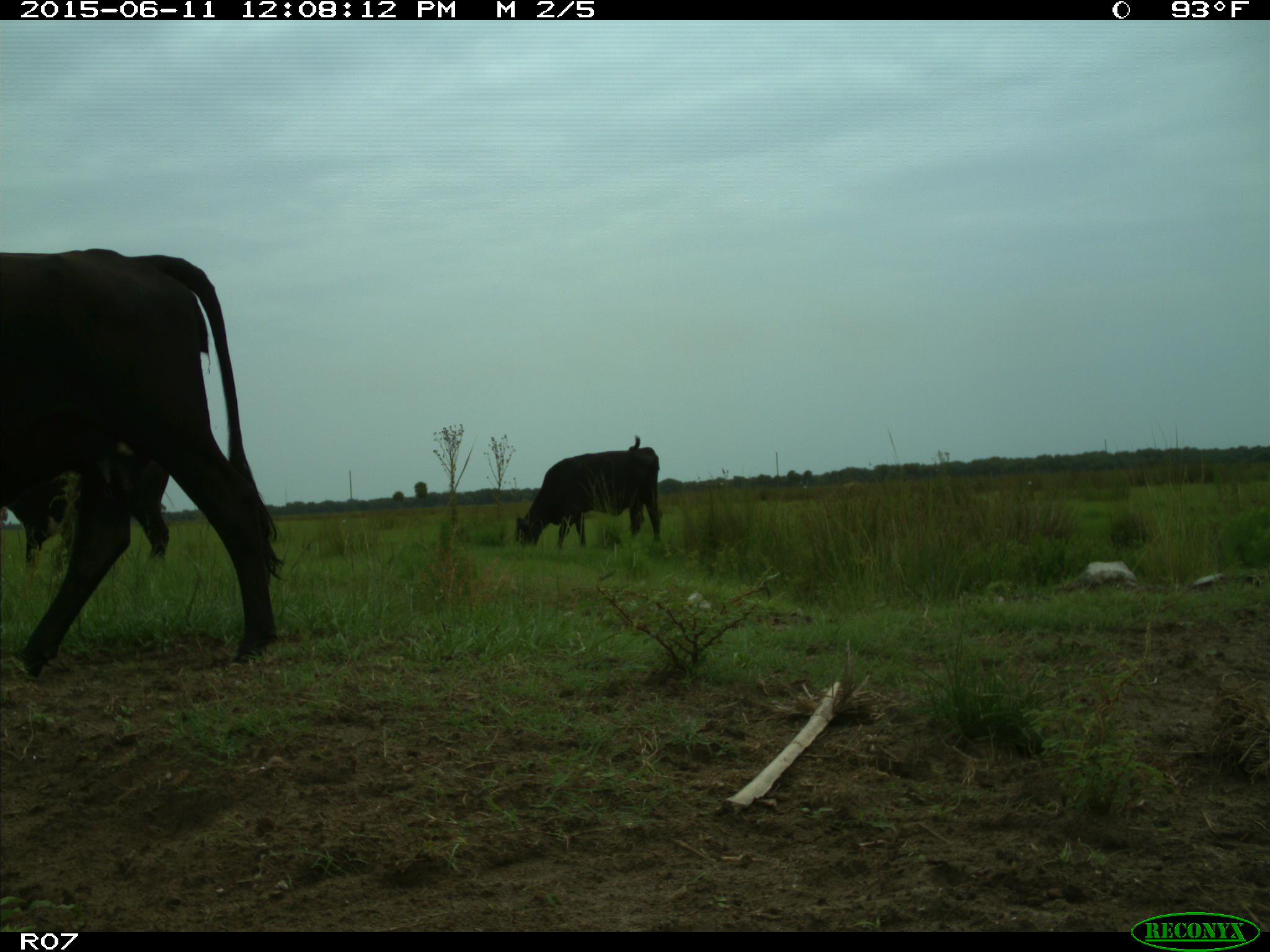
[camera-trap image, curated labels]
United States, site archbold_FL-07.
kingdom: Animalia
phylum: Chordata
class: Mammalia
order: Artiodactyla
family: Bovidae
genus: Bos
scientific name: Bos taurus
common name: domestic cow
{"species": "Bos taurus (domestic cow)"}